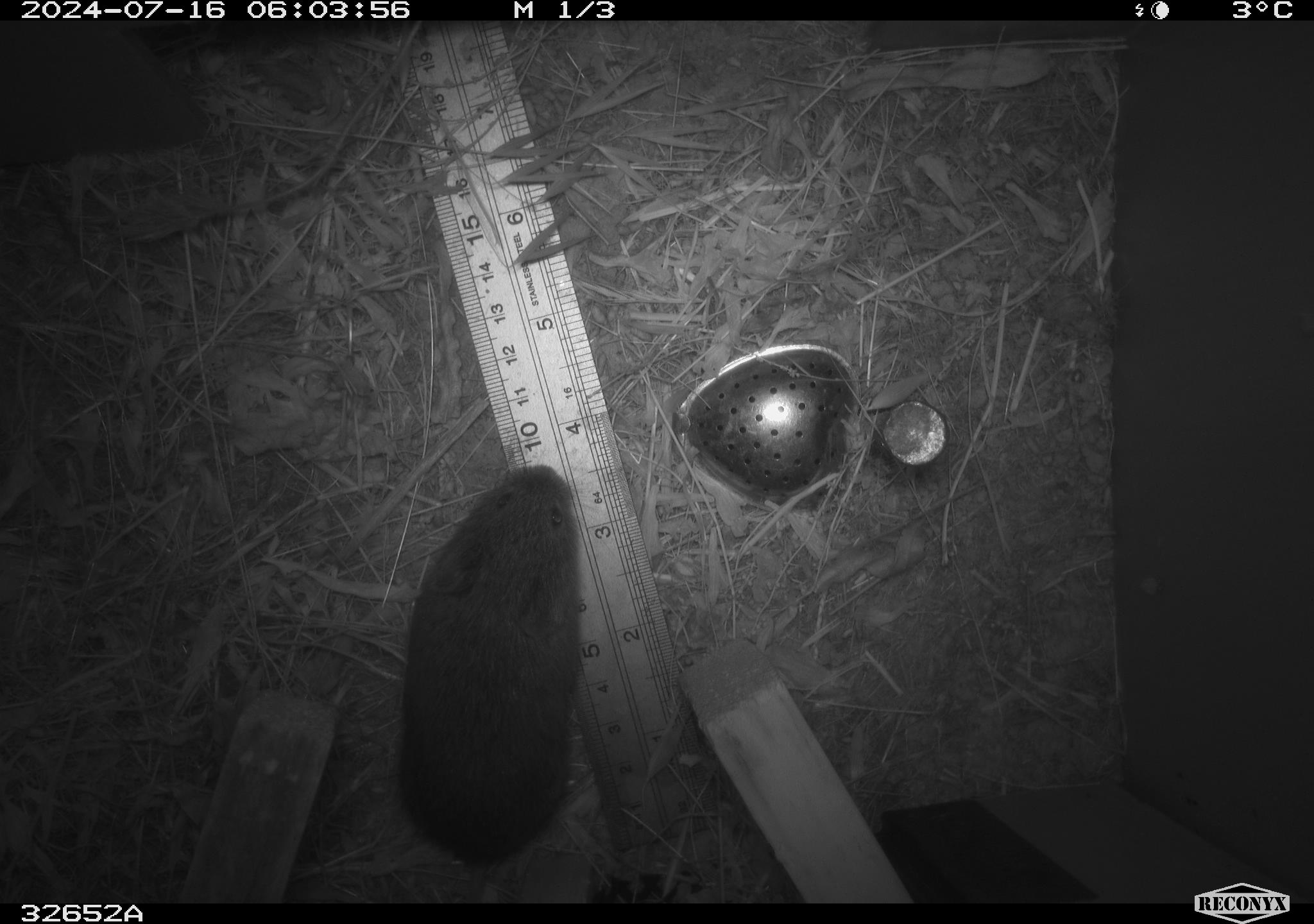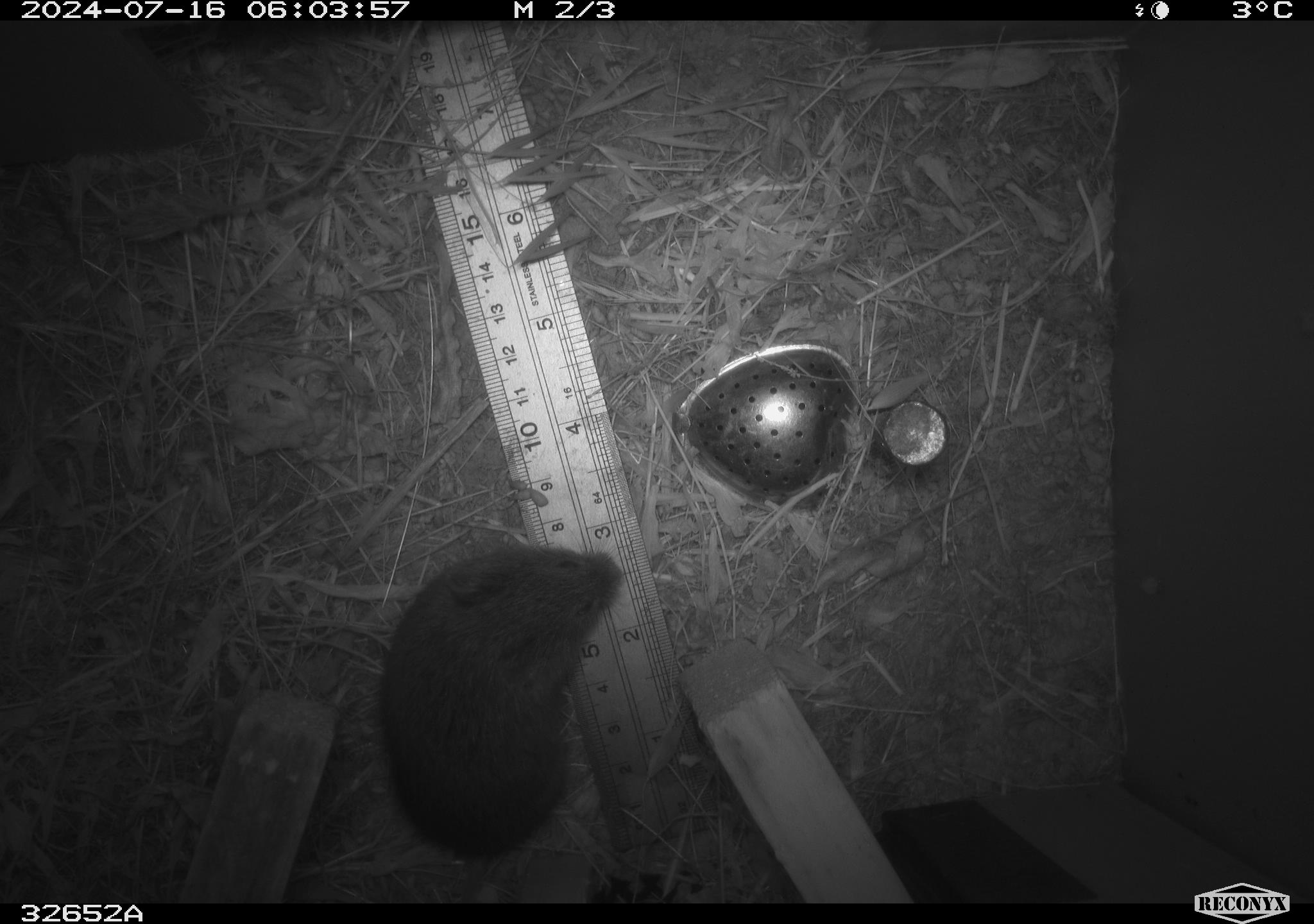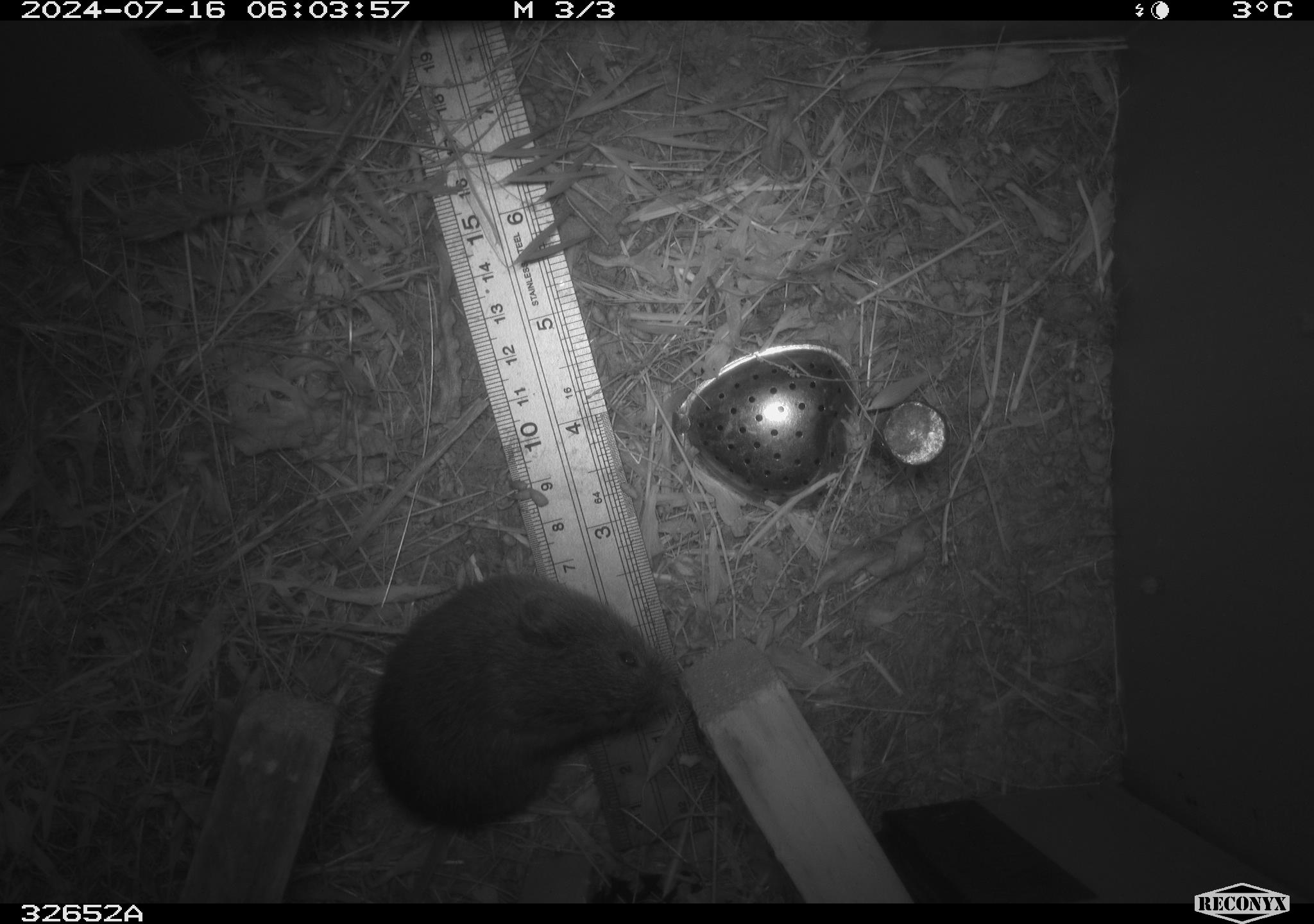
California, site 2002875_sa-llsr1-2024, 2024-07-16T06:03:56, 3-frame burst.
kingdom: Animalia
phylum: Chordata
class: Mammalia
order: Rodentia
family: Cricetidae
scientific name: Arvicolinae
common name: voles, lemmings, and muskrats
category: arvicolinae subfamily